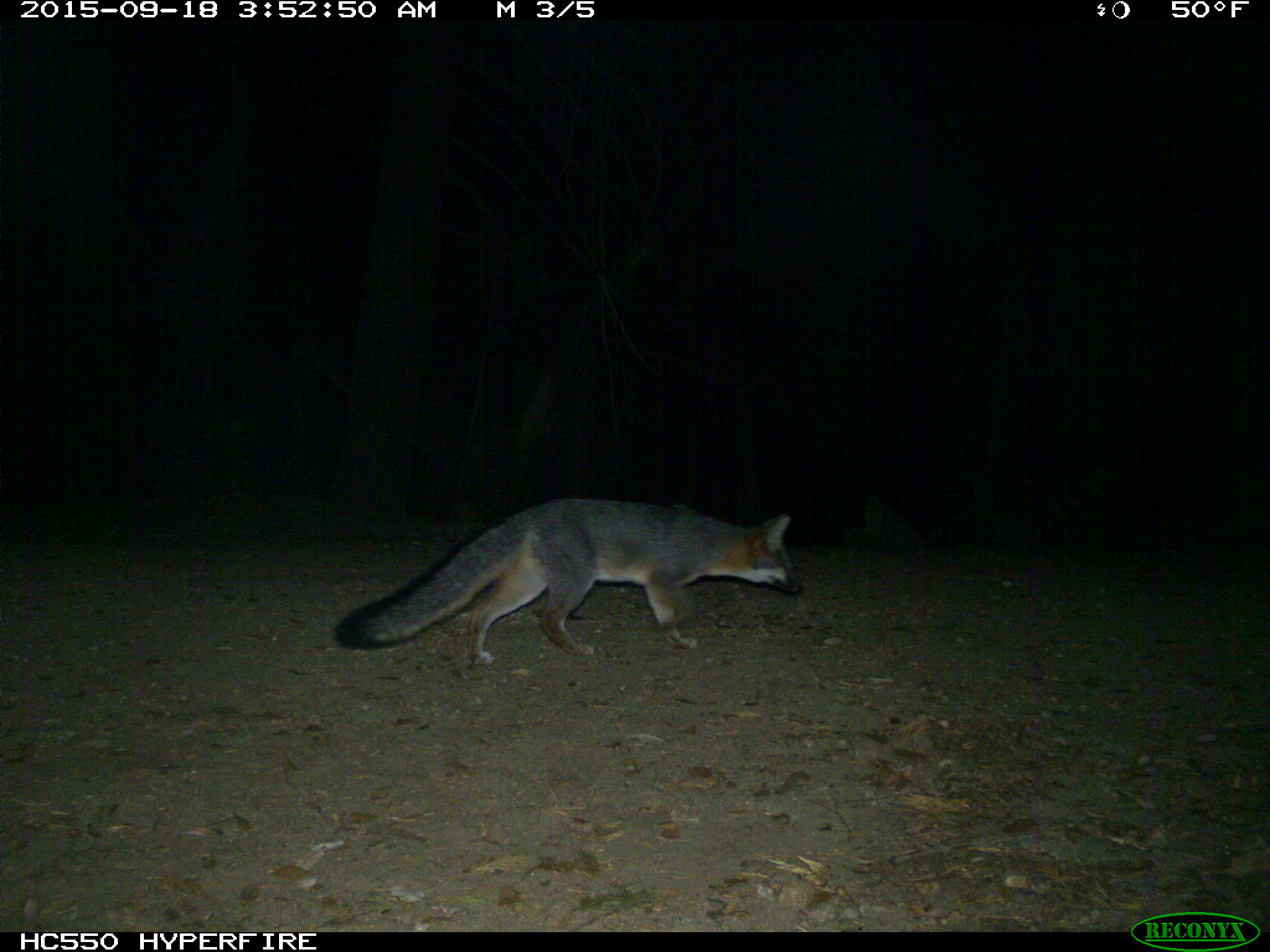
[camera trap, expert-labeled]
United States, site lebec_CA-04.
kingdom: Animalia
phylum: Chordata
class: Mammalia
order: Carnivora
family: Canidae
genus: Urocyon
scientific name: Urocyon cinereoargenteus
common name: gray fox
Urocyon cinereoargenteus (gray fox).